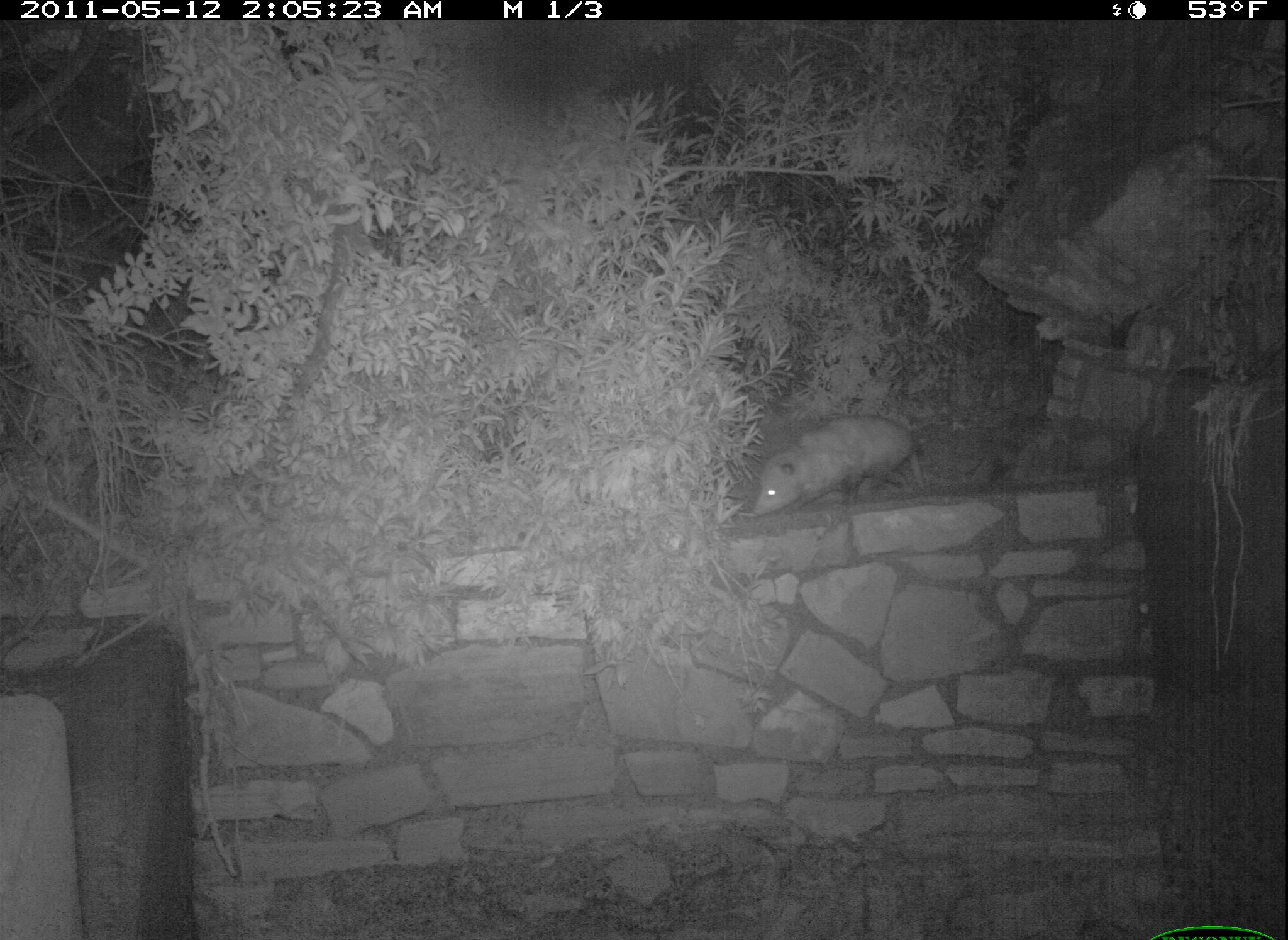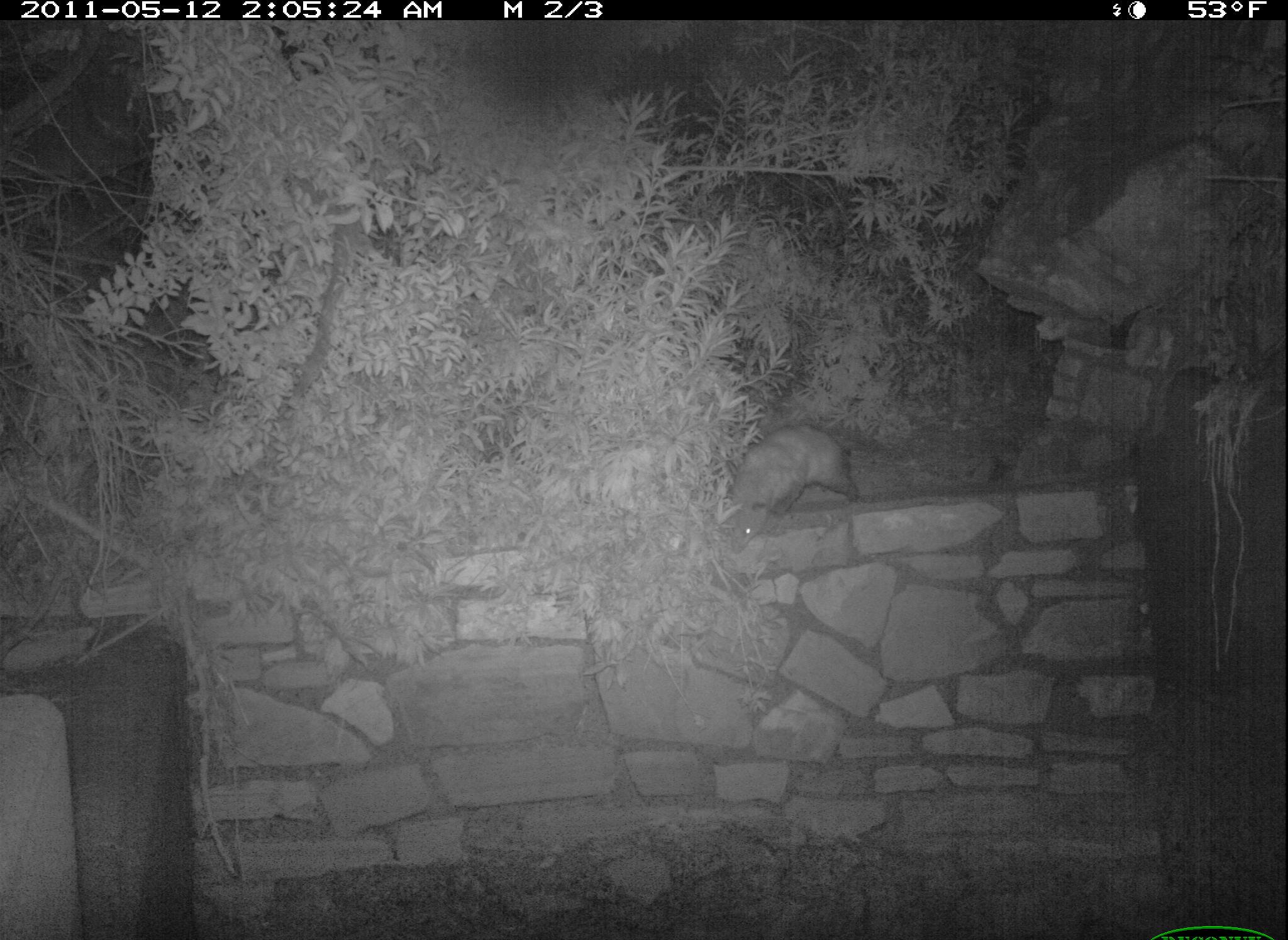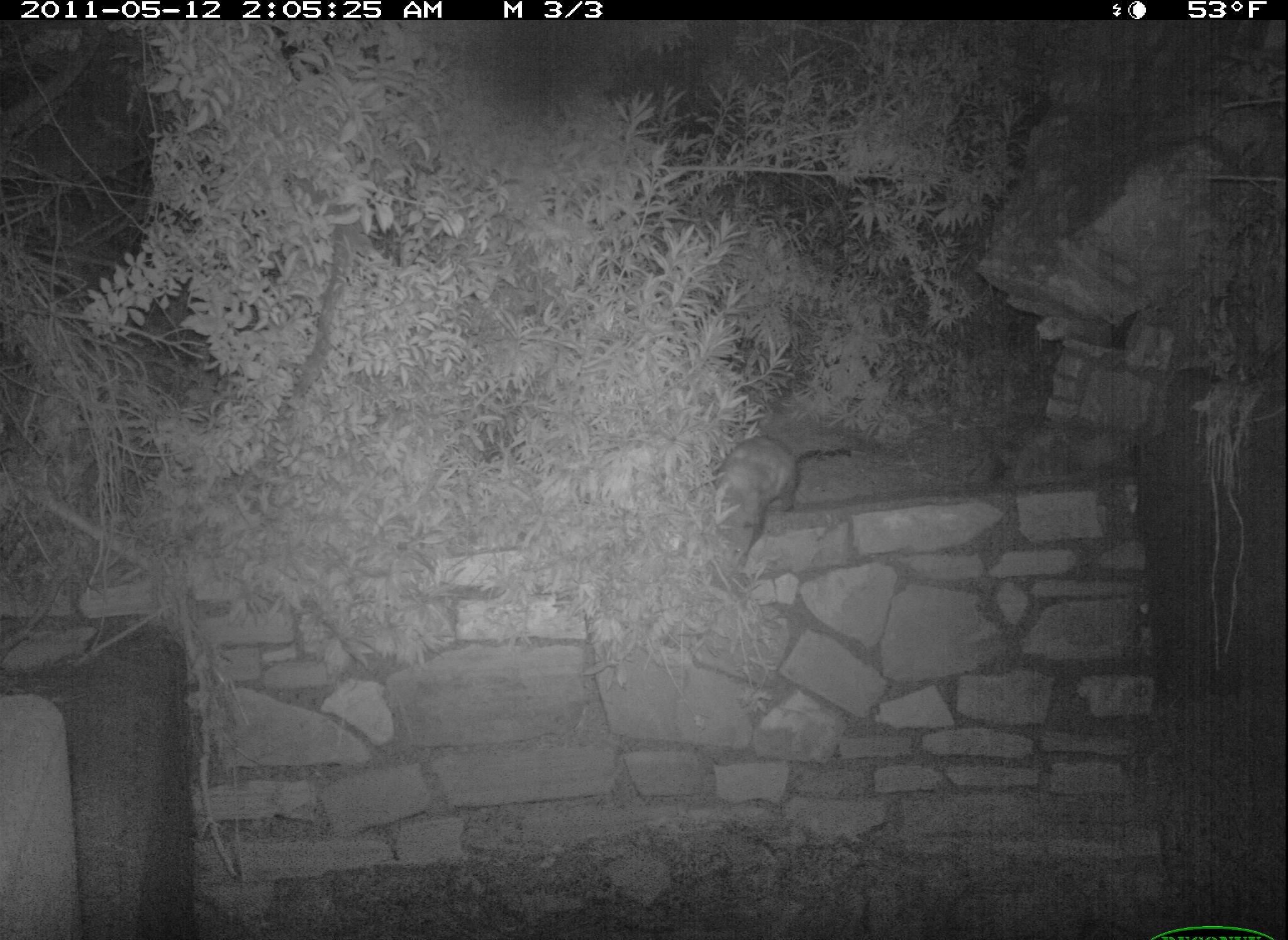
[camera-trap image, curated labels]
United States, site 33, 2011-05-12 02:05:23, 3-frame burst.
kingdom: Animalia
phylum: Chordata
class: Mammalia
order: Didelphimorphia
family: Didelphidae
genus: Didelphis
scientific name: Didelphis virginiana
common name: virginia opossum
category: opossum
Opossum (virginia opossum) (Didelphis virginiana).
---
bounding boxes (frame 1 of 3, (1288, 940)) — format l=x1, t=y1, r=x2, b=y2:
opossum: l=742, t=398, r=955, b=536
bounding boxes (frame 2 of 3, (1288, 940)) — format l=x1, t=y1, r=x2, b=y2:
opossum: l=707, t=420, r=881, b=561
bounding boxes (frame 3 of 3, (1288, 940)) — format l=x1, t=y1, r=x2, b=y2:
opossum: l=702, t=417, r=810, b=590